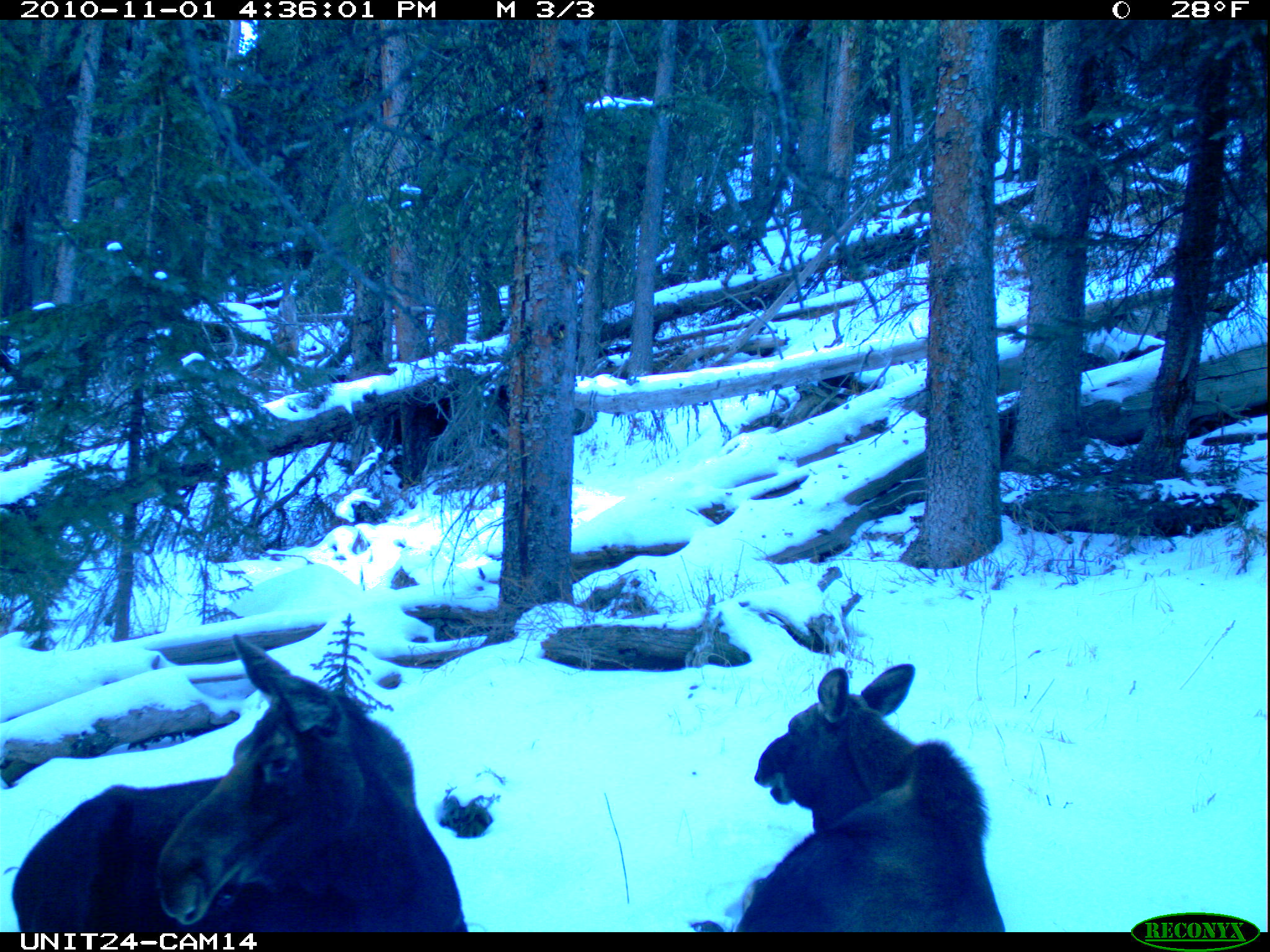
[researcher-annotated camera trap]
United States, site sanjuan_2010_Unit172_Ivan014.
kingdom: Animalia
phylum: Chordata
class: Mammalia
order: Artiodactyla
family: Cervidae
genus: Alces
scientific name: Alces alces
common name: moose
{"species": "Alces alces (moose)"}